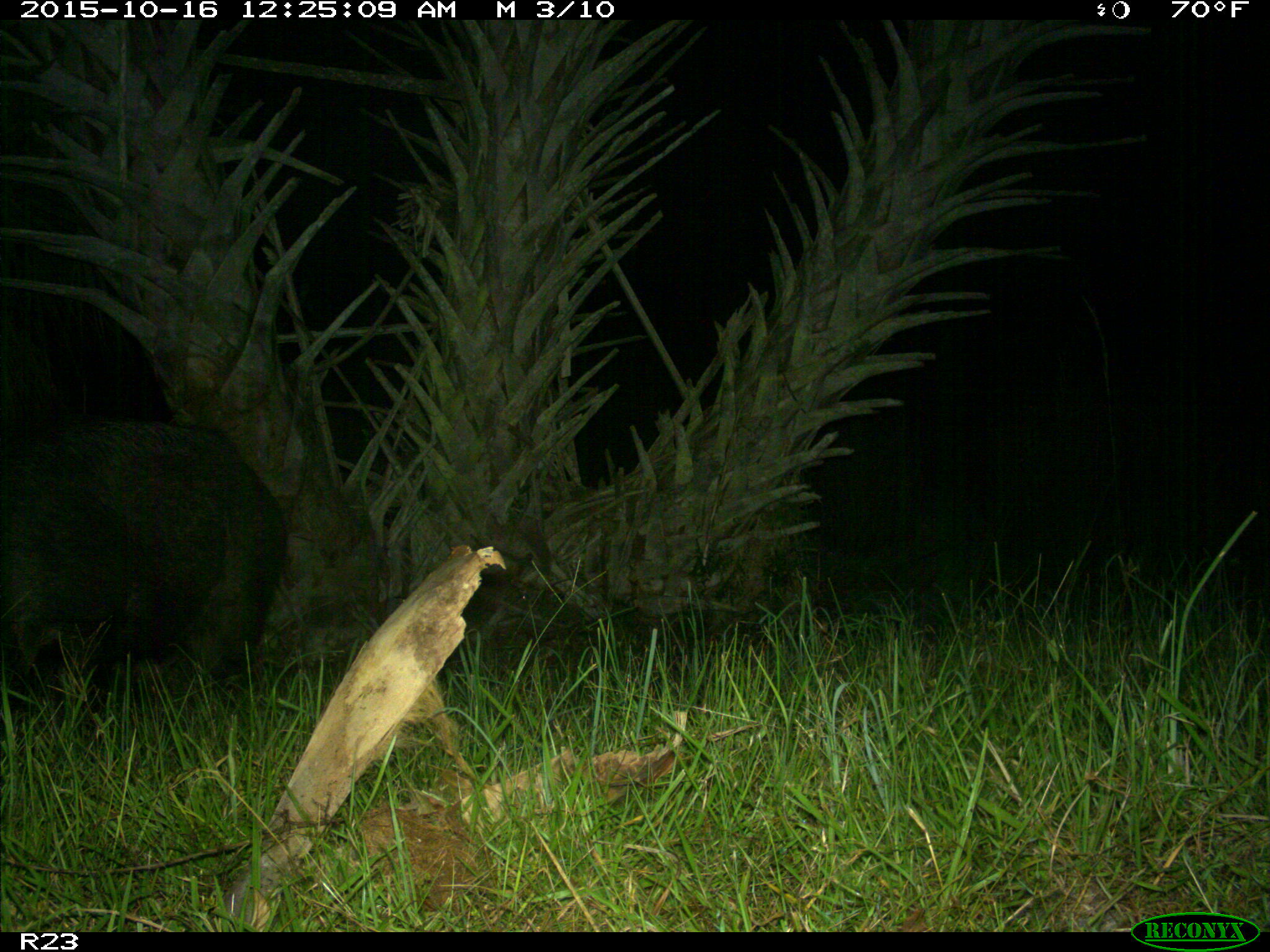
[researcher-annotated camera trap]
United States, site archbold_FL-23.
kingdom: Animalia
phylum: Chordata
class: Mammalia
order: Artiodactyla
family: Suidae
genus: Sus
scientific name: Sus scrofa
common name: wild boar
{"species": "Sus scrofa (wild boar)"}